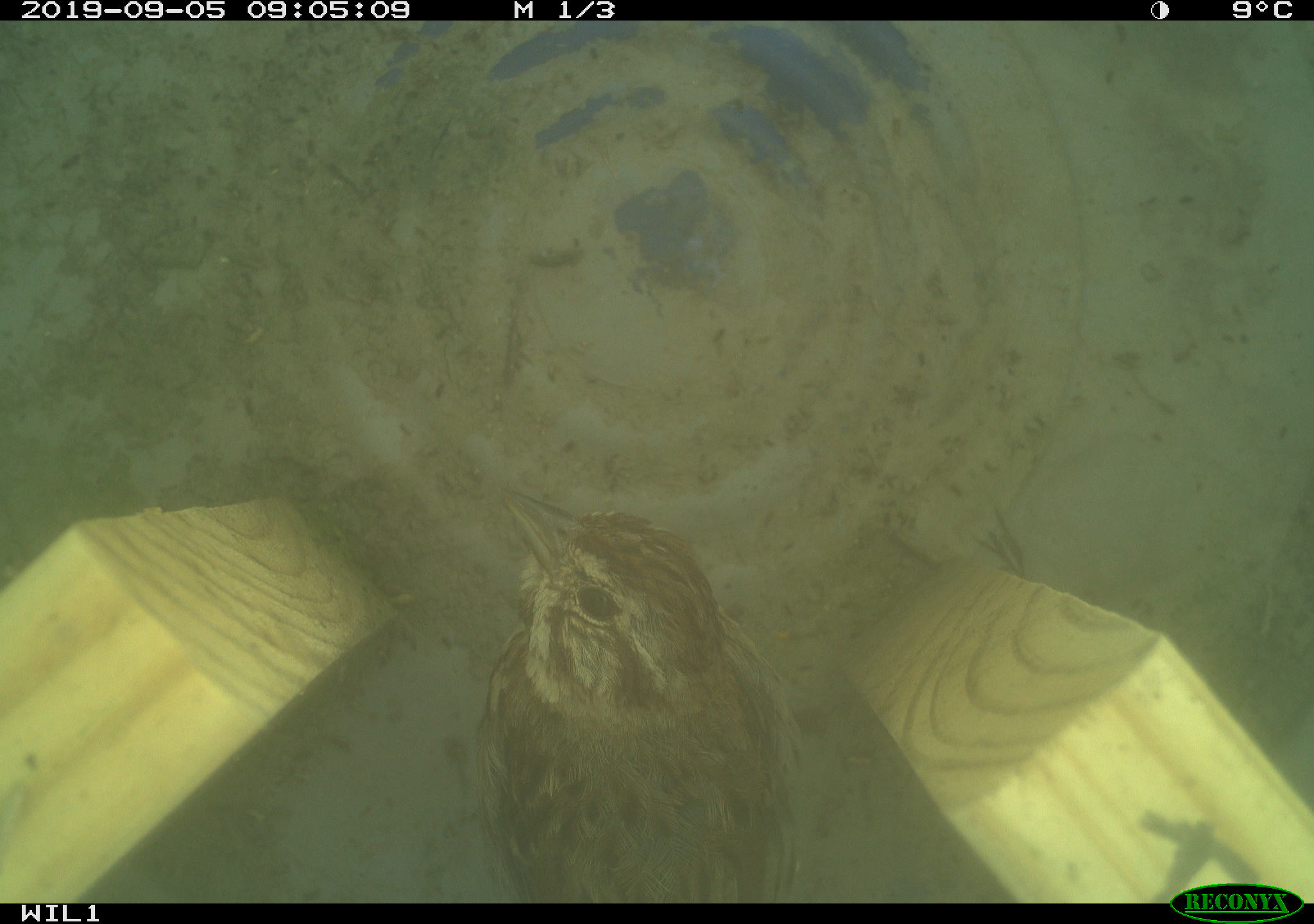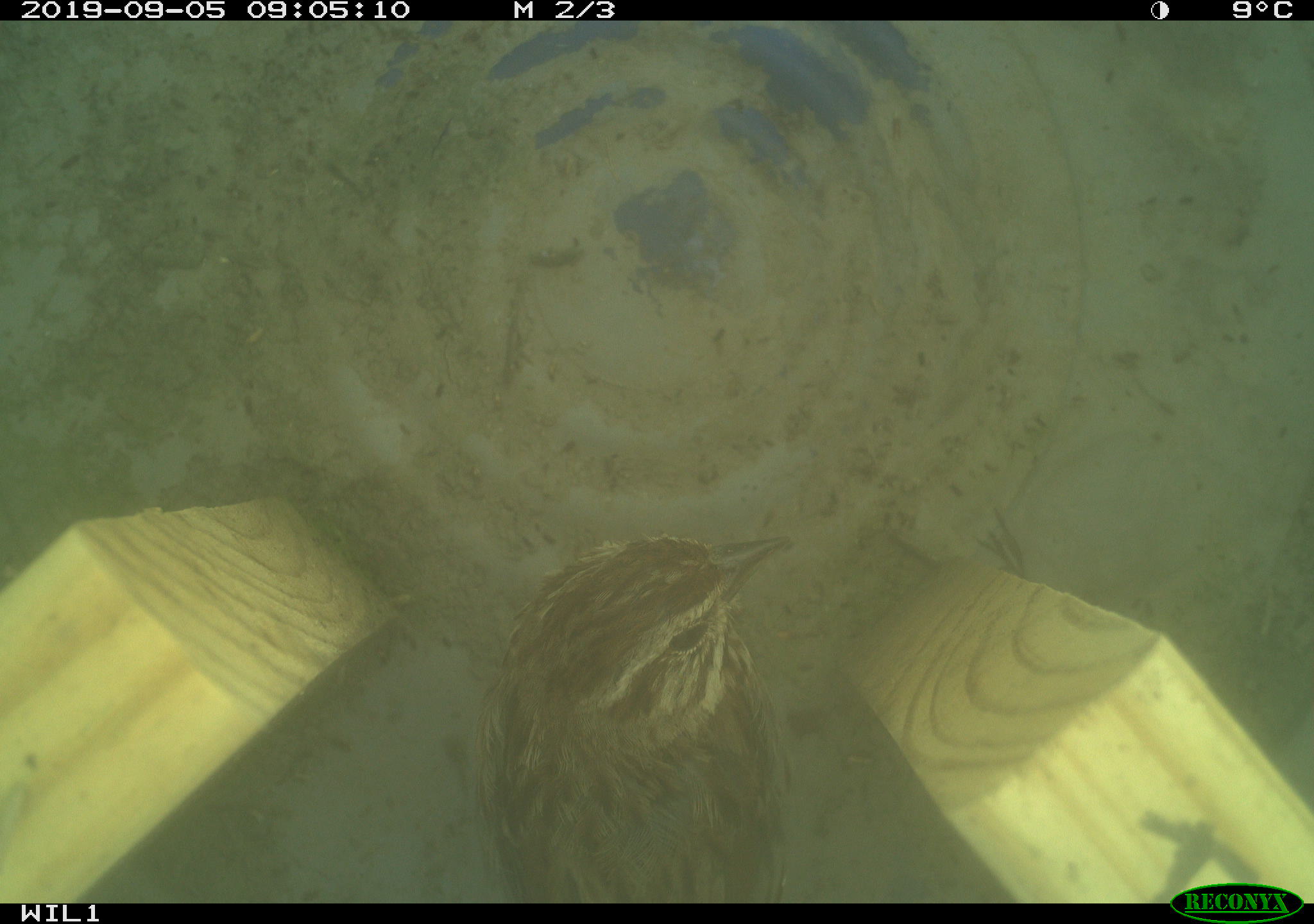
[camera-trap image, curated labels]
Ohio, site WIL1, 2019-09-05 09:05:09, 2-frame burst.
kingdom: Animalia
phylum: Chordata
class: Aves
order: Passeriformes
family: Passerellidae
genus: Melospiza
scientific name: Melospiza melodia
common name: song sparrow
Song sparrow (Melospiza melodia).